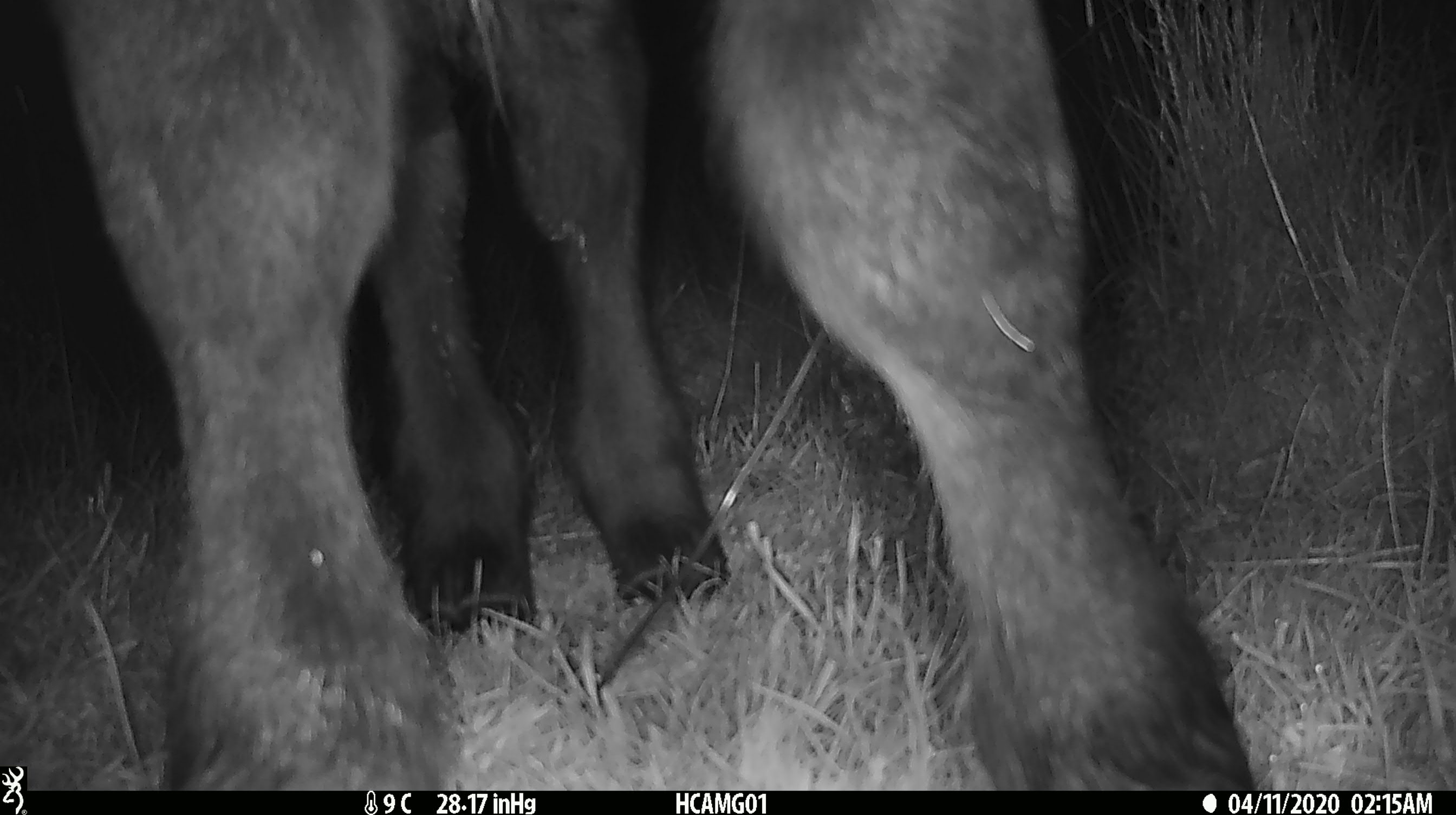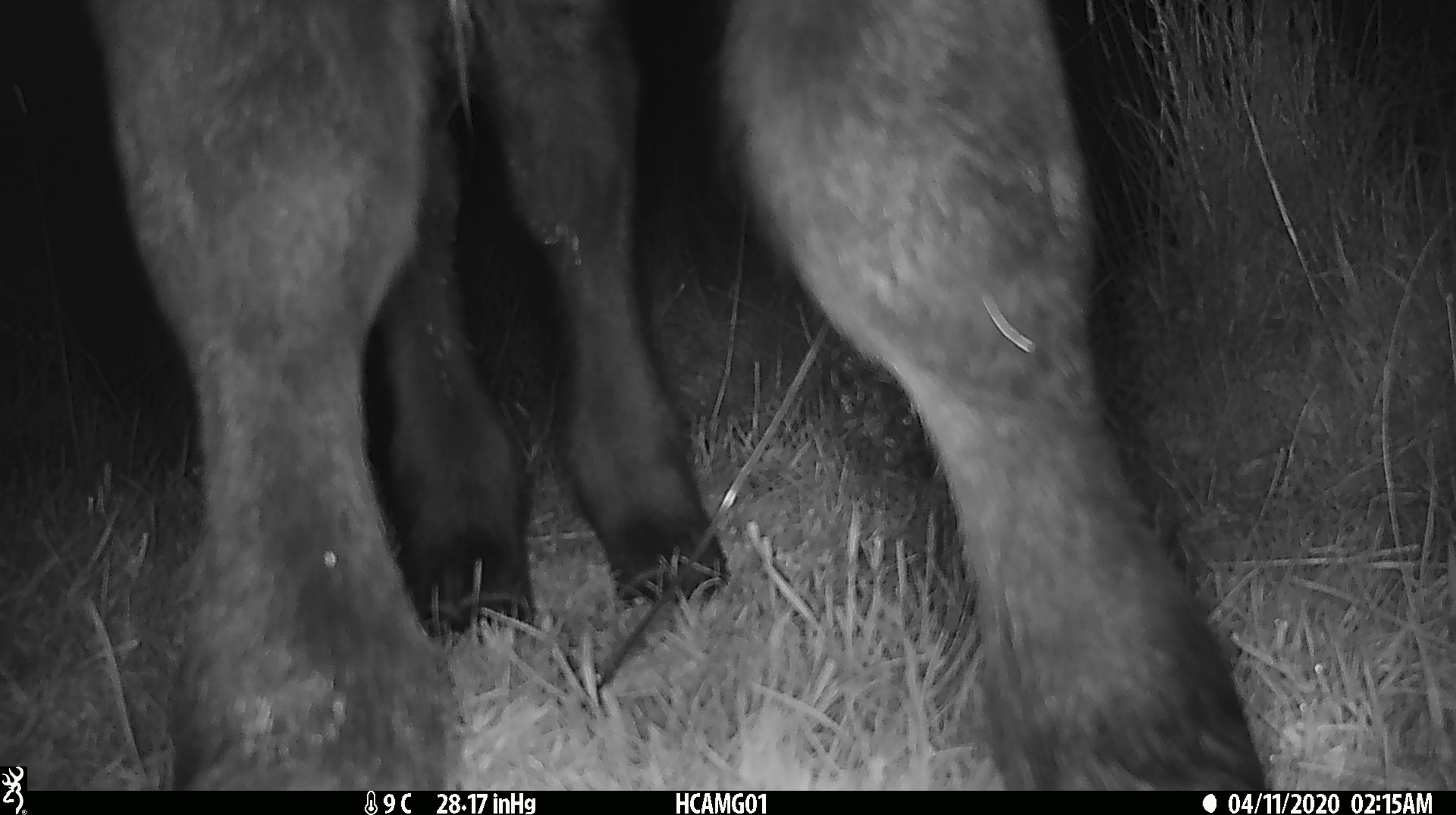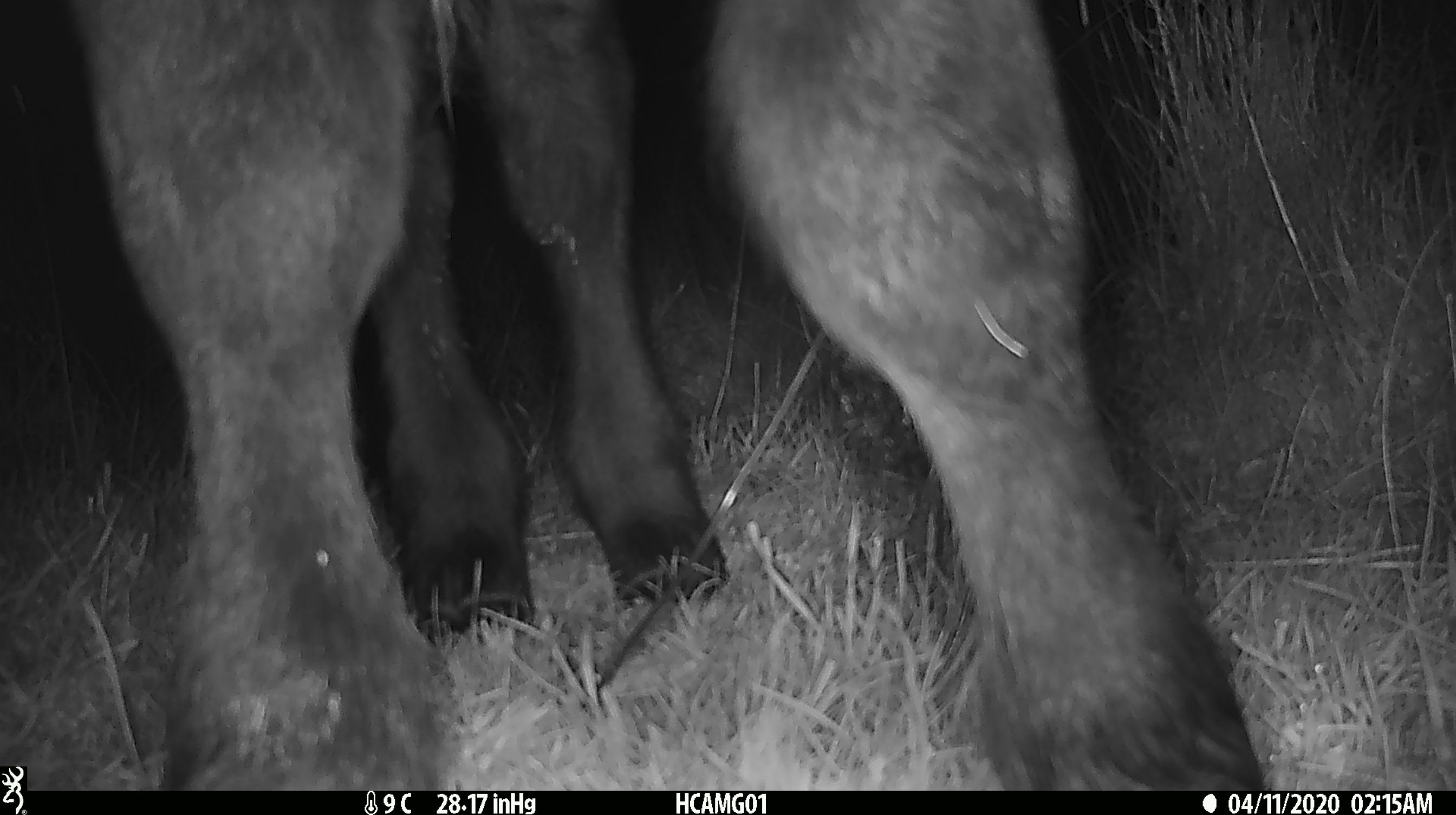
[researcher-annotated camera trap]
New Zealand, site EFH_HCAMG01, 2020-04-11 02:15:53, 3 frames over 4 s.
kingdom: Animalia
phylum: Chordata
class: Mammalia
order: Artiodactyla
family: Bovidae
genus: Bos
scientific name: Bos taurus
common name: domestic cow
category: cow